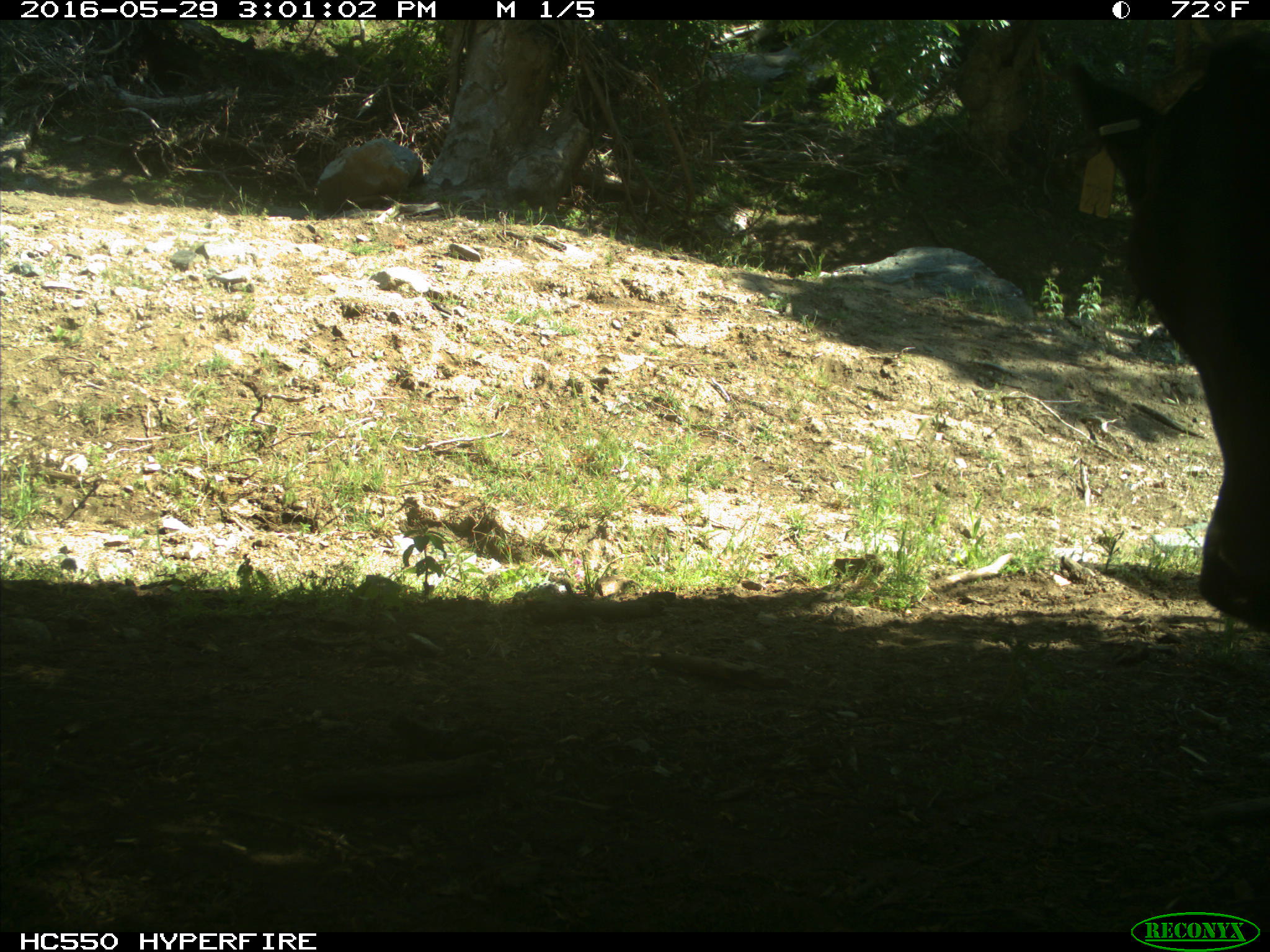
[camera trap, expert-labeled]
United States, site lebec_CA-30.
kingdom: Animalia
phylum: Chordata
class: Mammalia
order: Artiodactyla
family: Bovidae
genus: Bos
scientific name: Bos taurus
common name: domestic cow